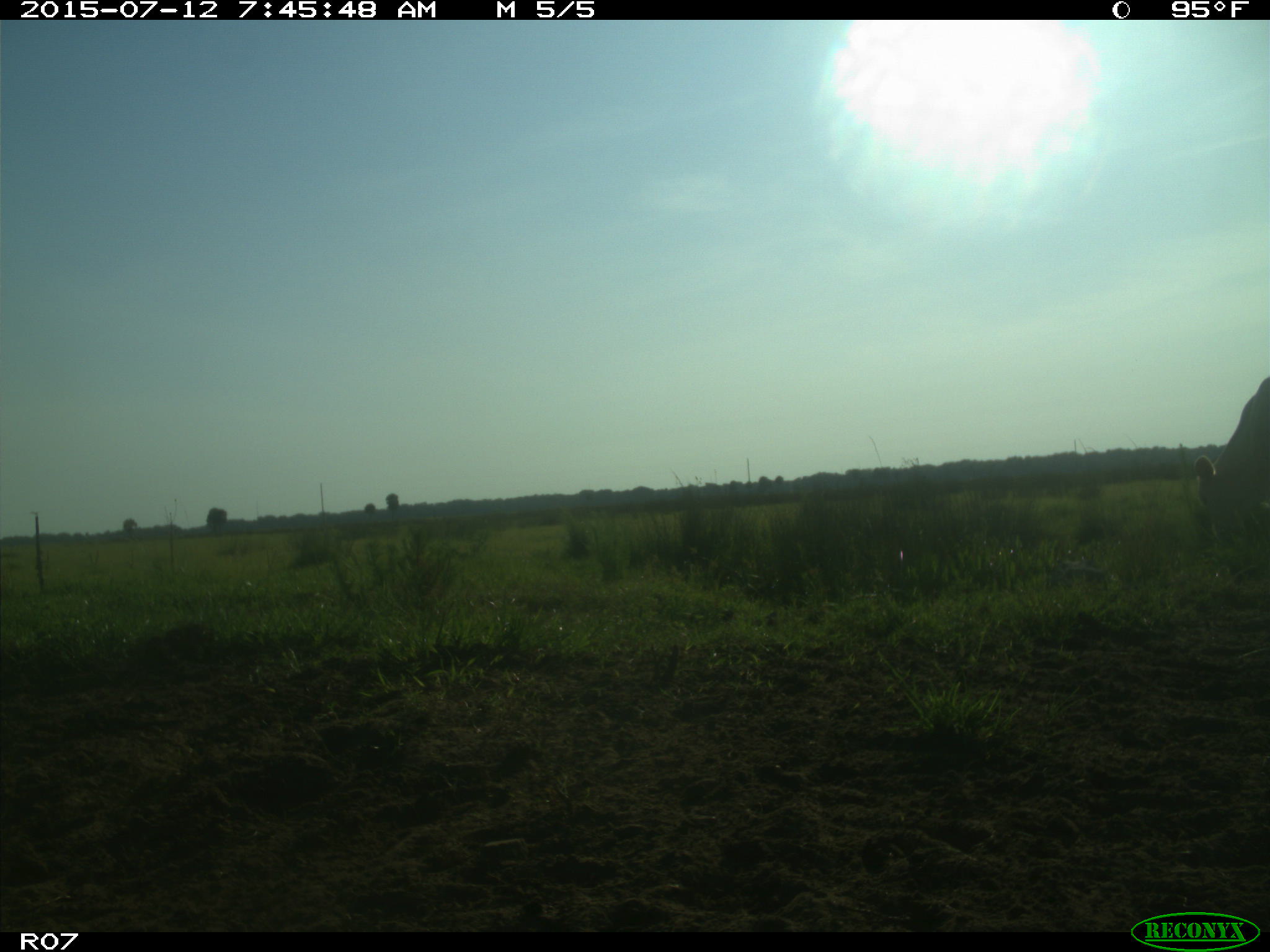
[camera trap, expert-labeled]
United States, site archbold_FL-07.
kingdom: Animalia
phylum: Chordata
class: Mammalia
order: Artiodactyla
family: Bovidae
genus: Bos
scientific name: Bos taurus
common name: domestic cow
Bos taurus (domestic cow).